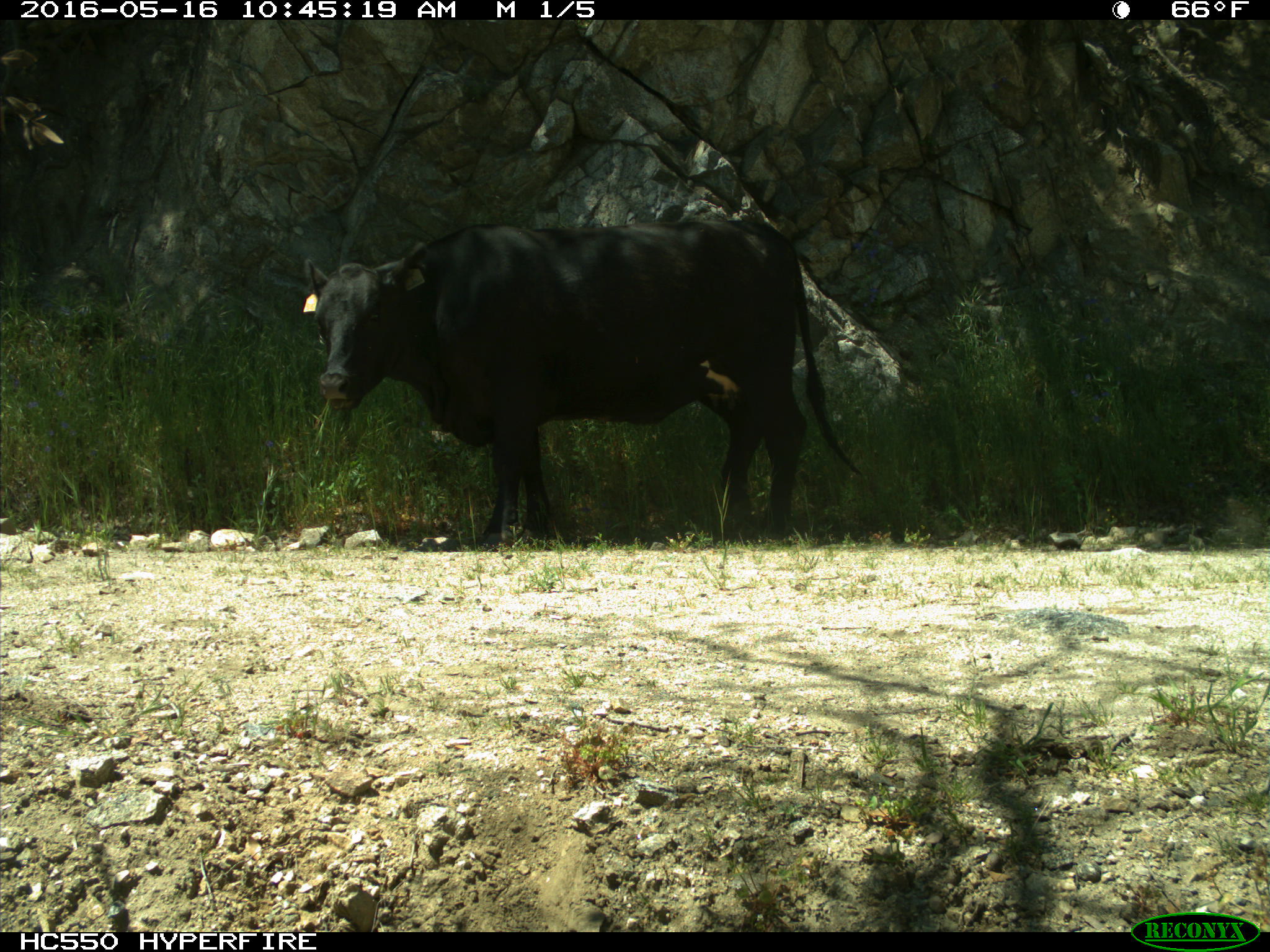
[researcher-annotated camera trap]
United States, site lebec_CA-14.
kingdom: Animalia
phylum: Chordata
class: Mammalia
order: Artiodactyla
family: Bovidae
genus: Bos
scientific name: Bos taurus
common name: domestic cow